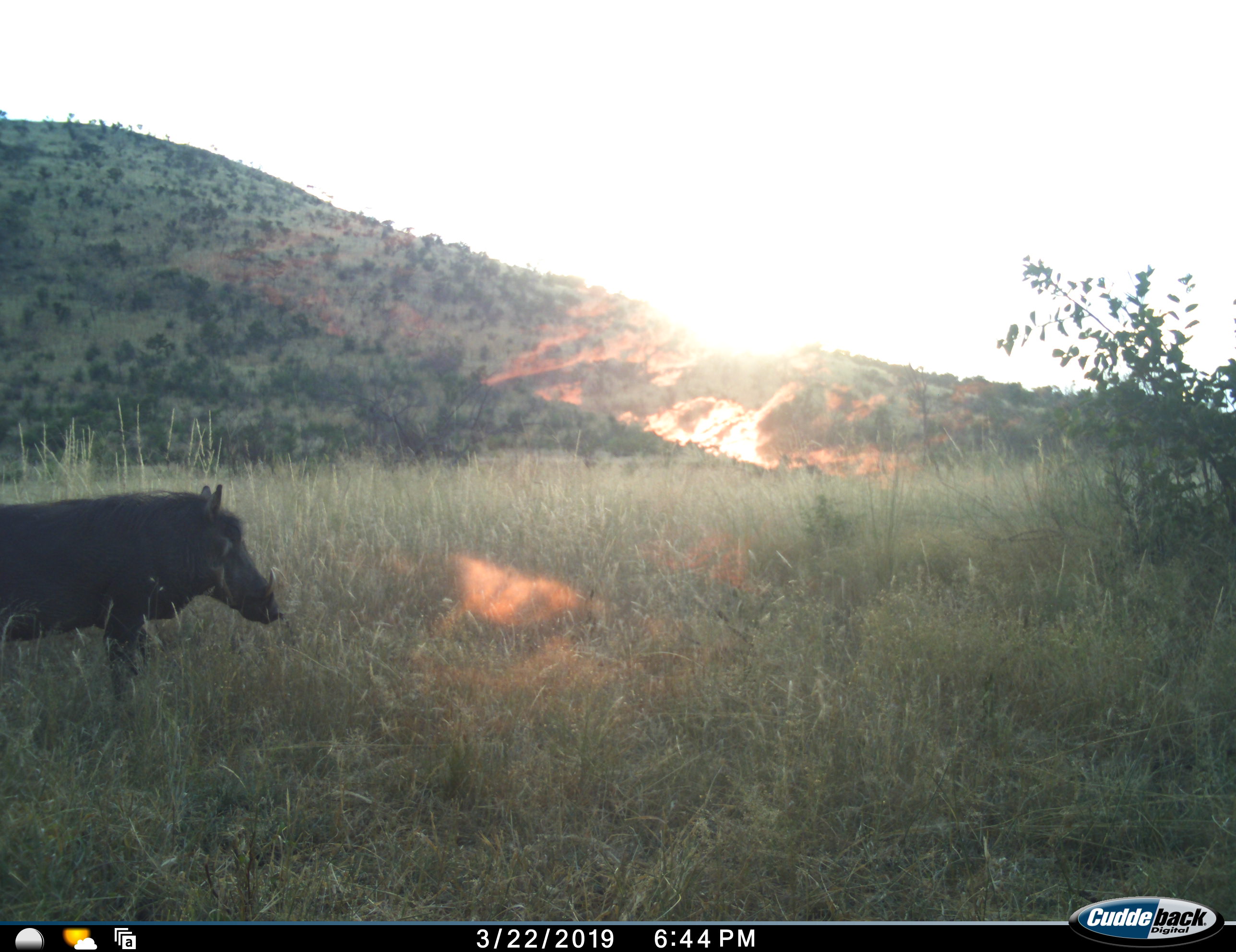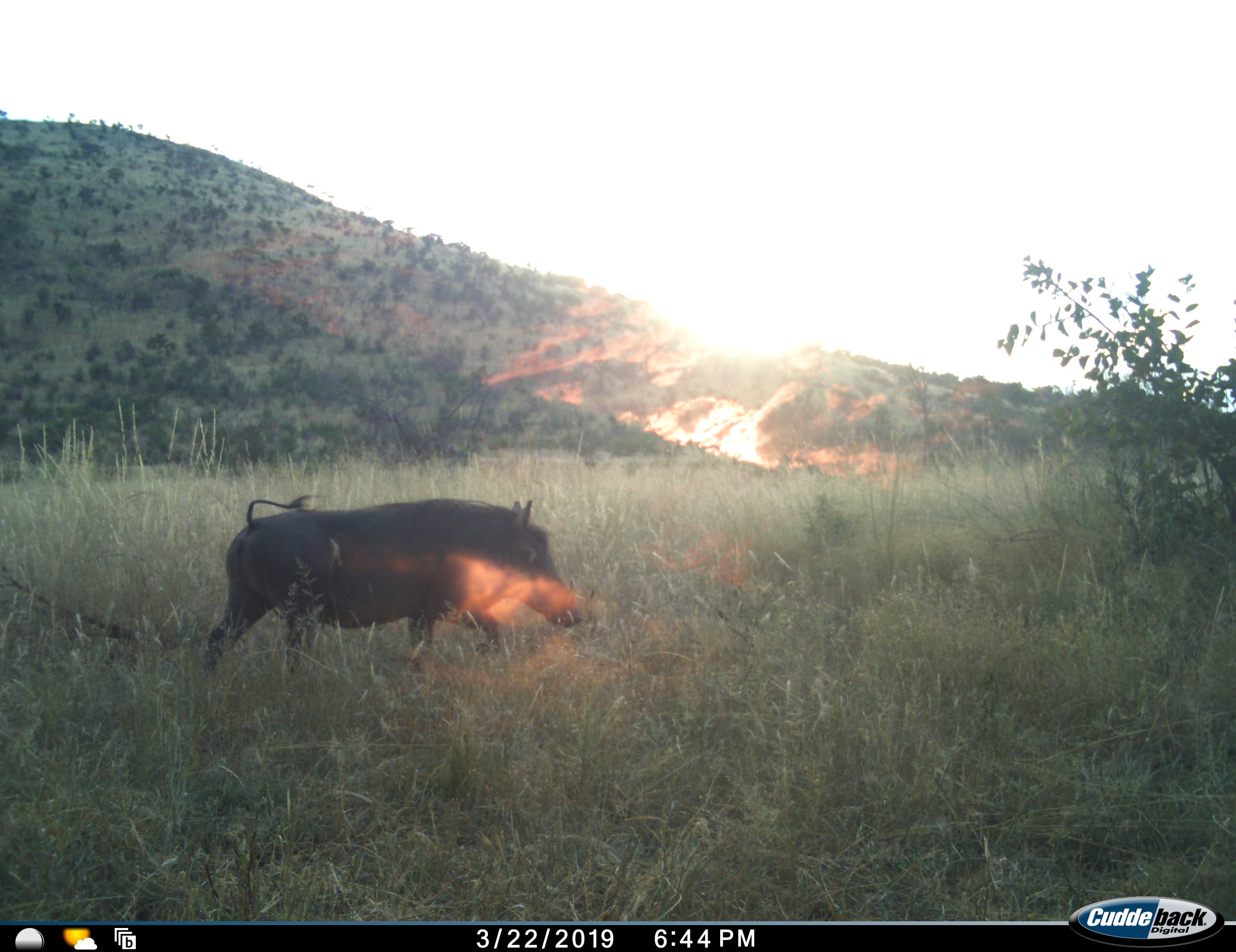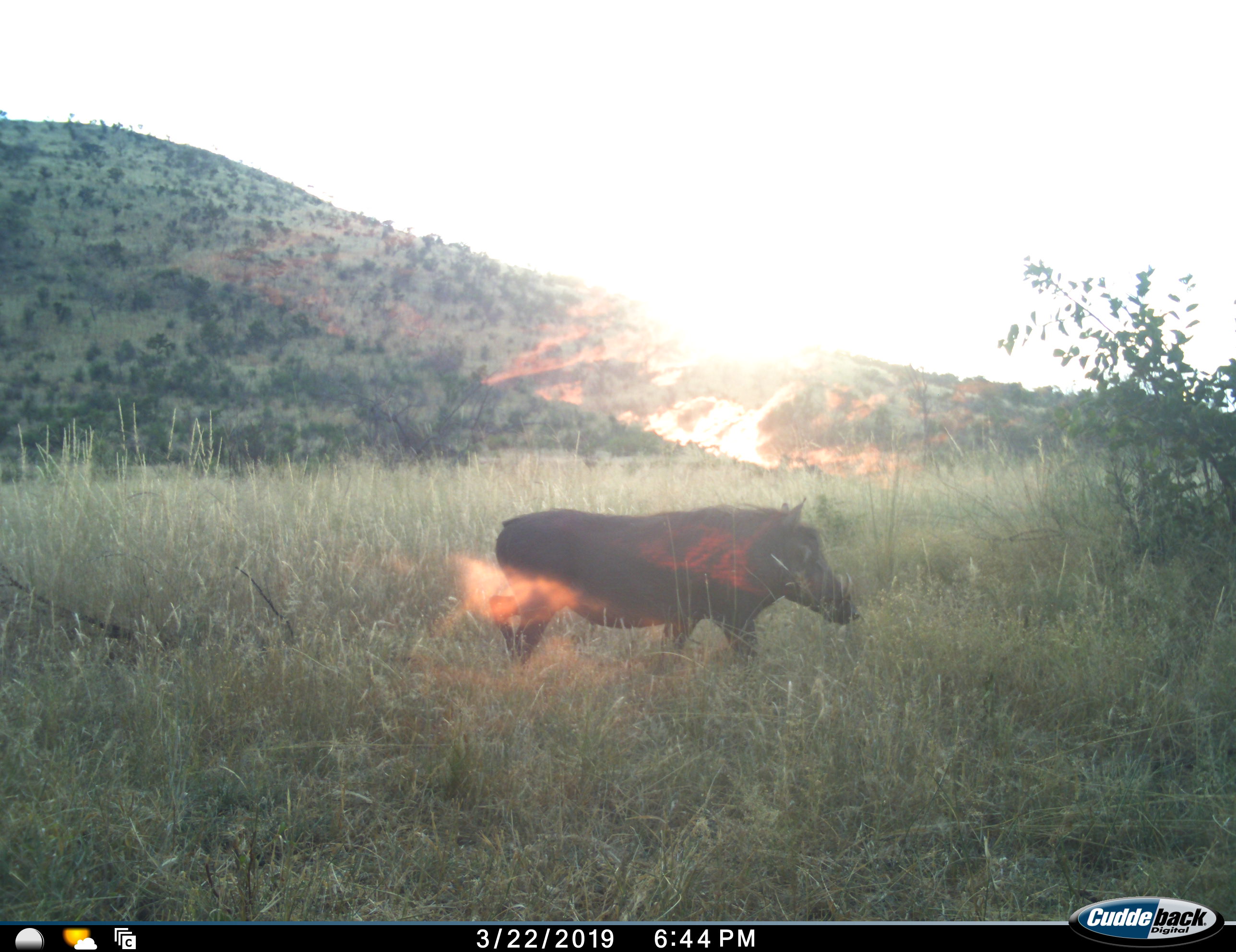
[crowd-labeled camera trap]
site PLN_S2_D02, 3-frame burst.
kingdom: Animalia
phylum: Chordata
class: Mammalia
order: Artiodactyla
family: Suidae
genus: Phacochoerus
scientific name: Phacochoerus africanus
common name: warthog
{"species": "warthog (Phacochoerus africanus)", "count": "1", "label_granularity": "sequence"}